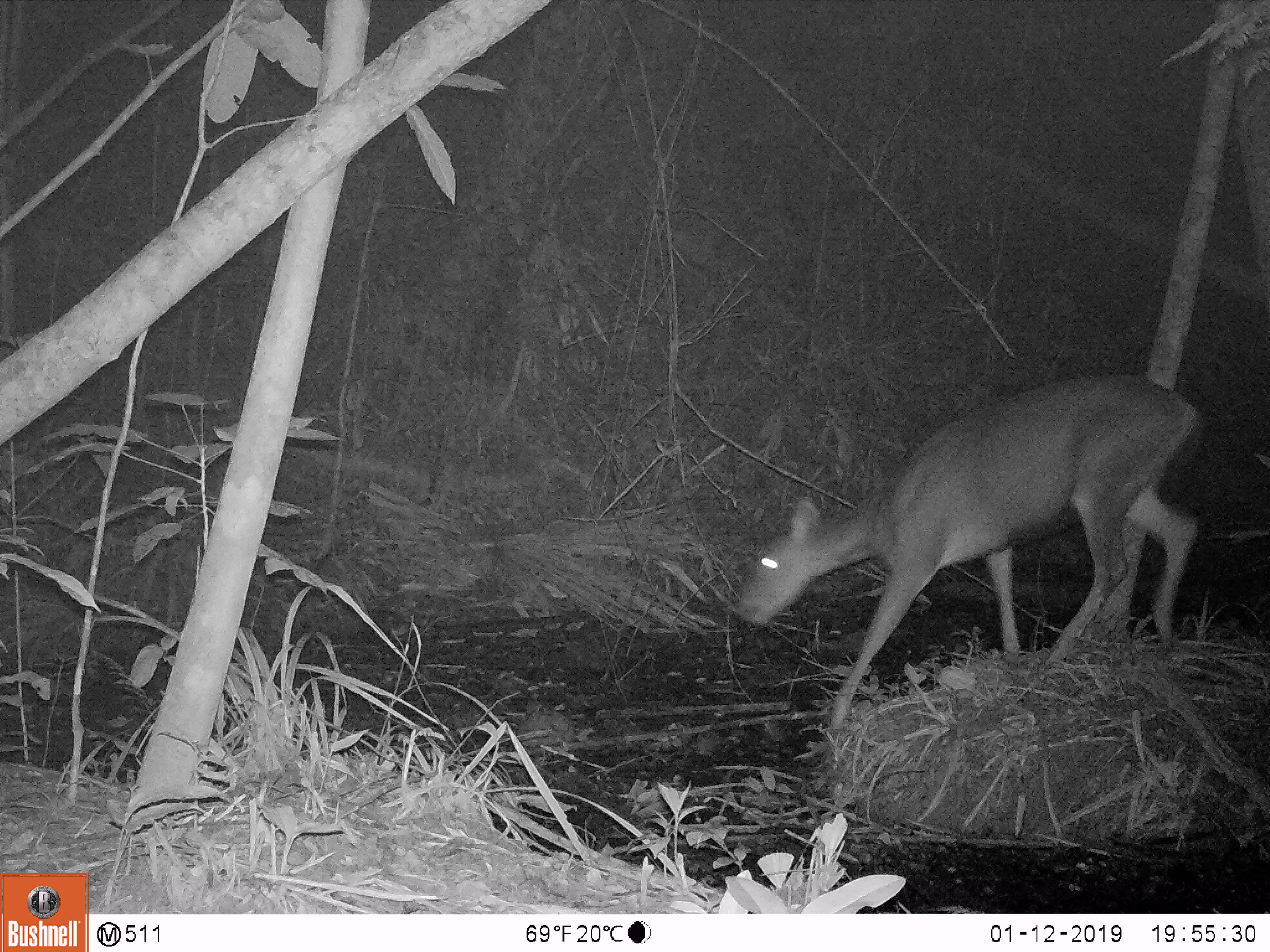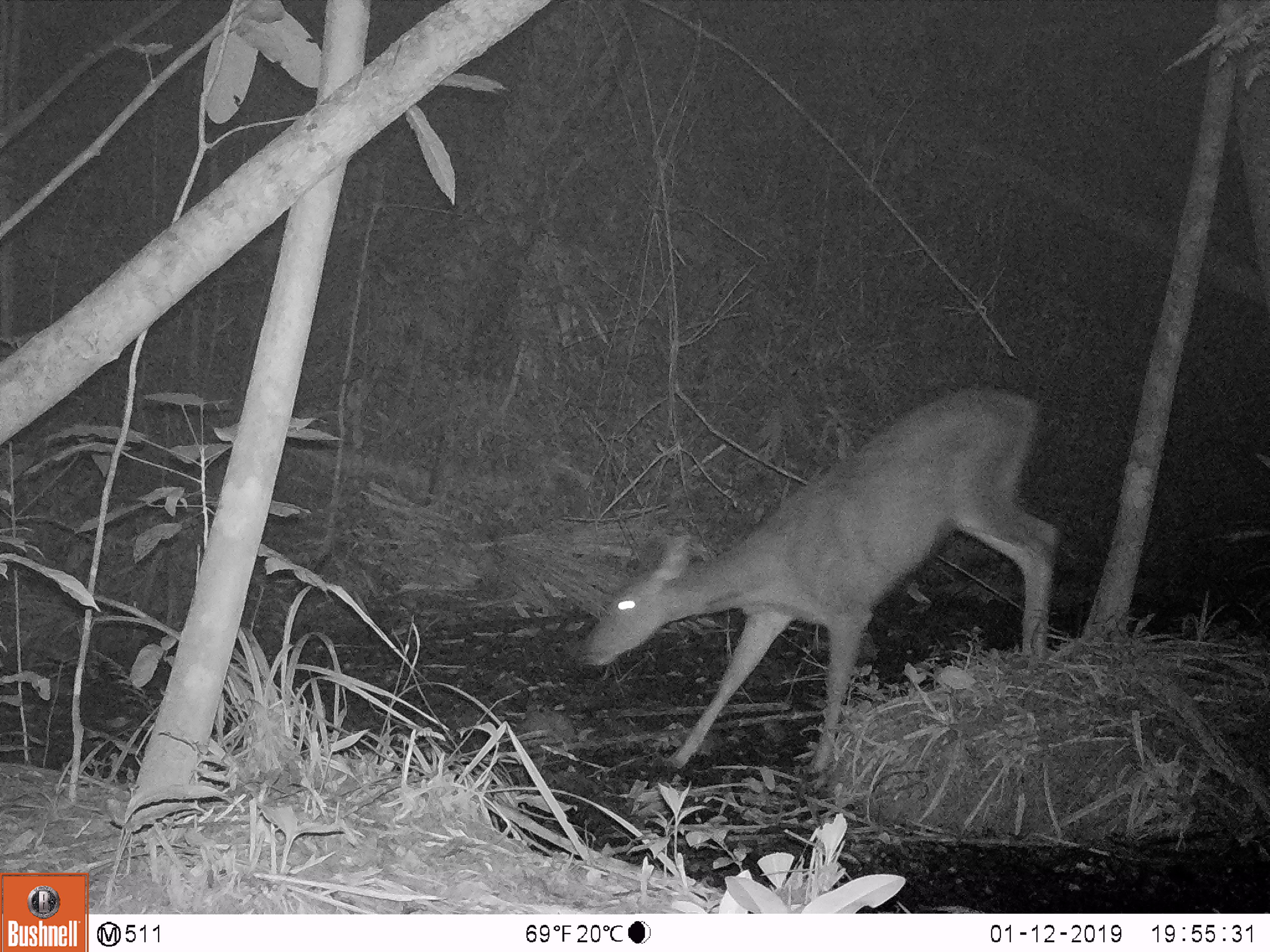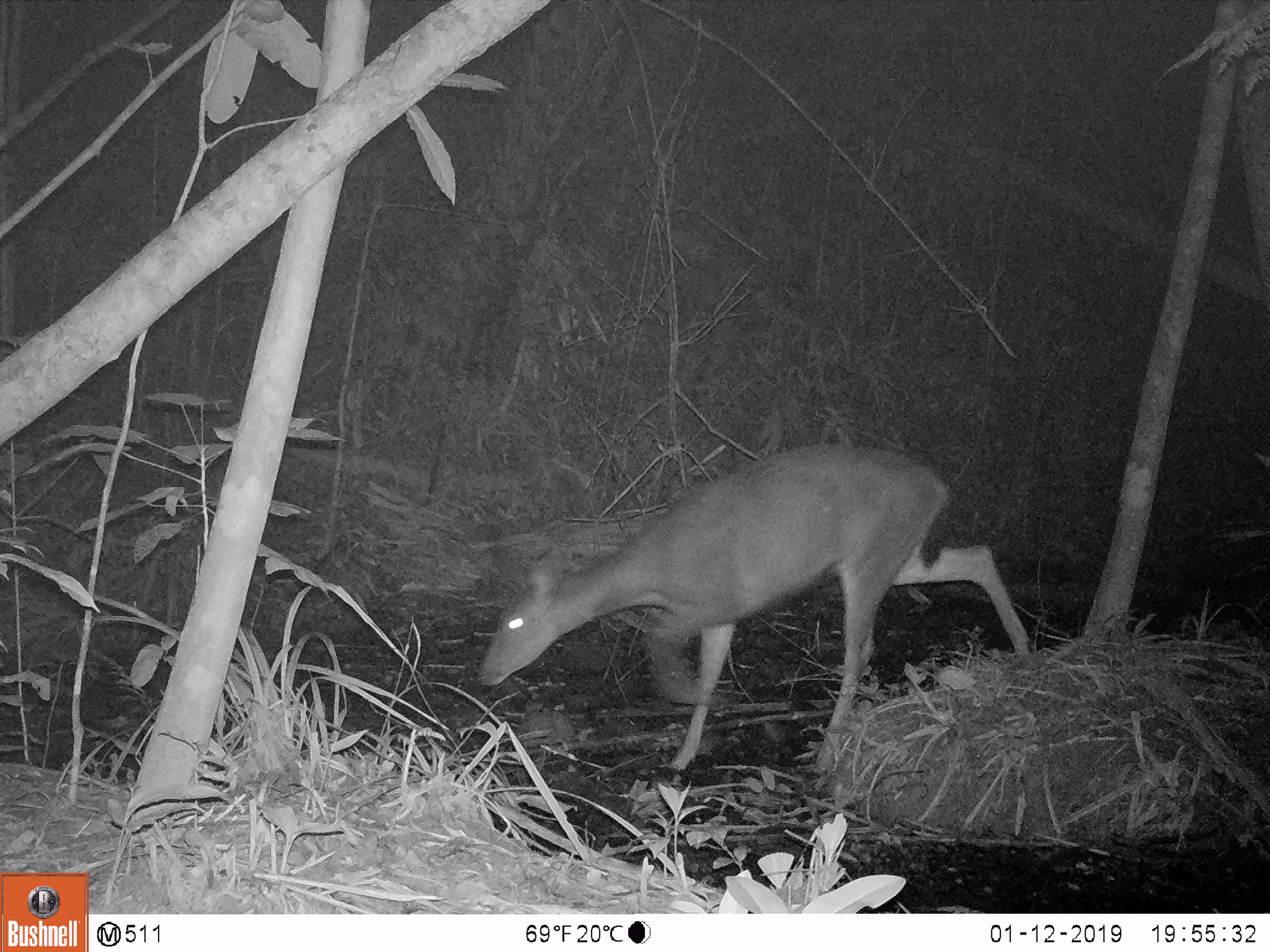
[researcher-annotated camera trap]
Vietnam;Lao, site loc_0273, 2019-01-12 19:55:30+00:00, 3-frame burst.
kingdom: Animalia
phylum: Chordata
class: Mammalia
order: Artiodactyla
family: Cervidae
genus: Rusa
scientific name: Rusa unicolor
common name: sambar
Sambar (Rusa unicolor). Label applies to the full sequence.